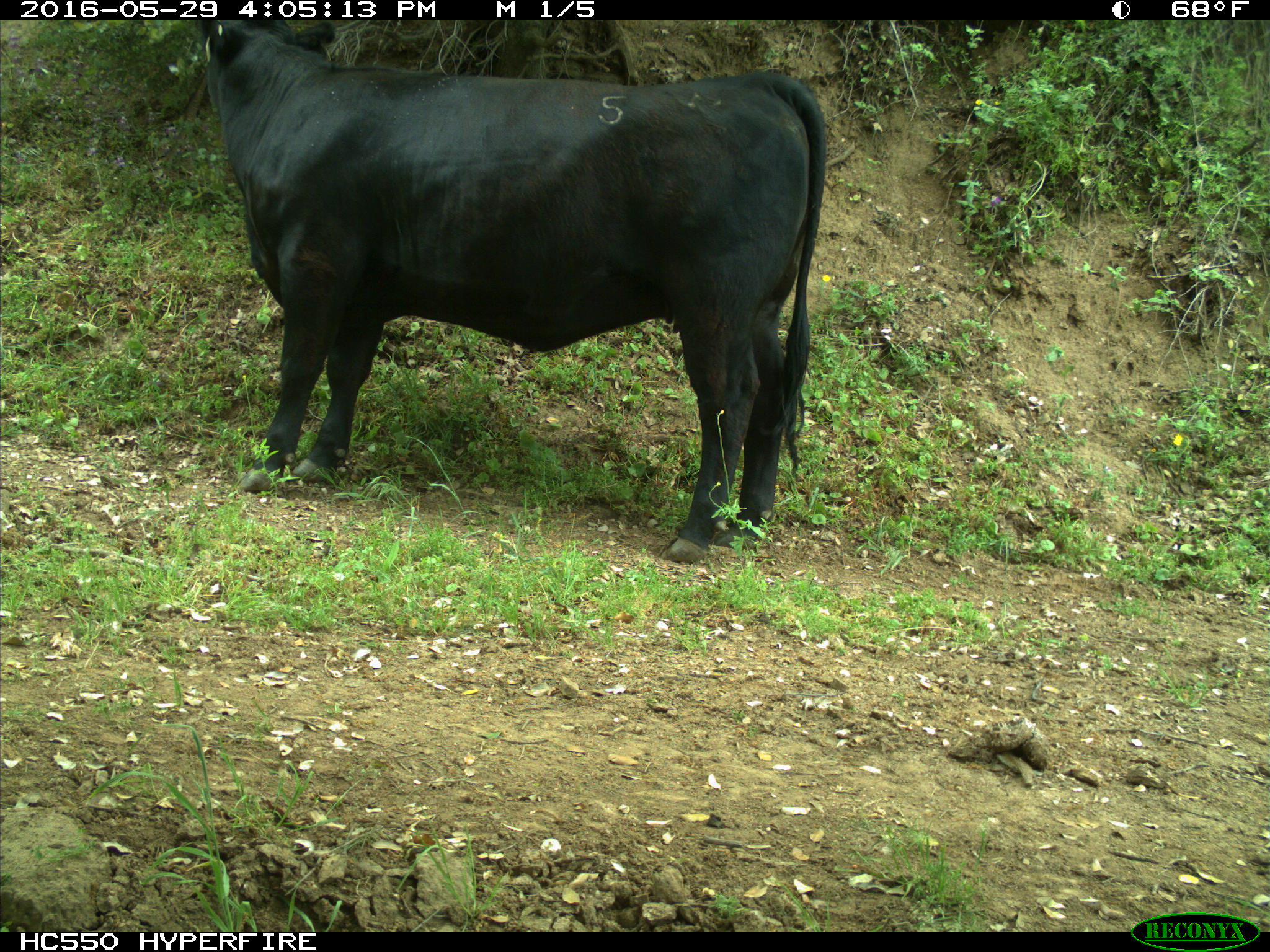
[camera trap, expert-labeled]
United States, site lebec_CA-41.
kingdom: Animalia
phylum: Chordata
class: Mammalia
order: Artiodactyla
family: Bovidae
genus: Bos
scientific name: Bos taurus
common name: domestic cow